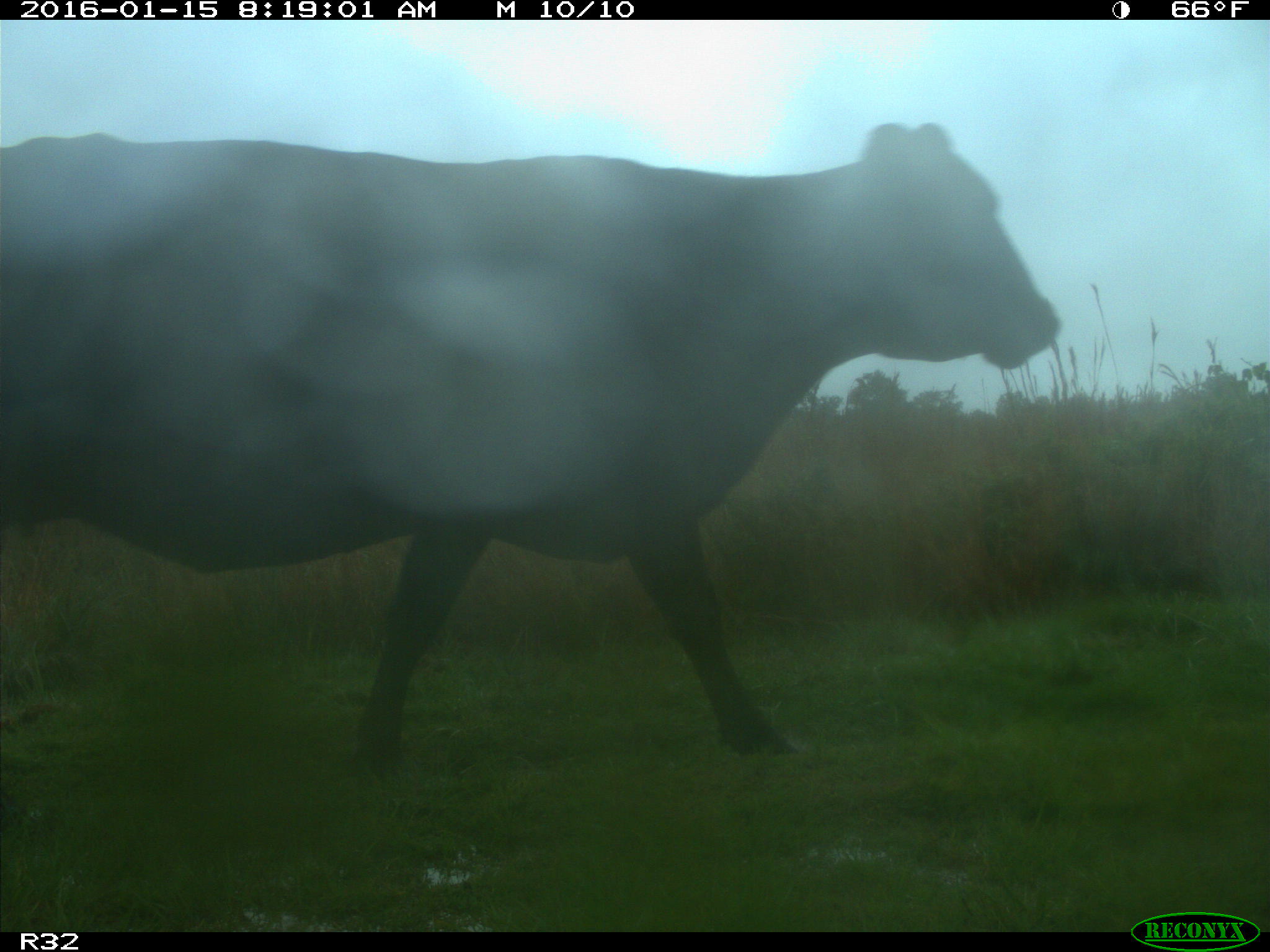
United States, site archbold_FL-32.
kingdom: Animalia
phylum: Chordata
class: Mammalia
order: Artiodactyla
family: Bovidae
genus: Bos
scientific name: Bos taurus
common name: domestic cow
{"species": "Bos taurus (domestic cow)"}